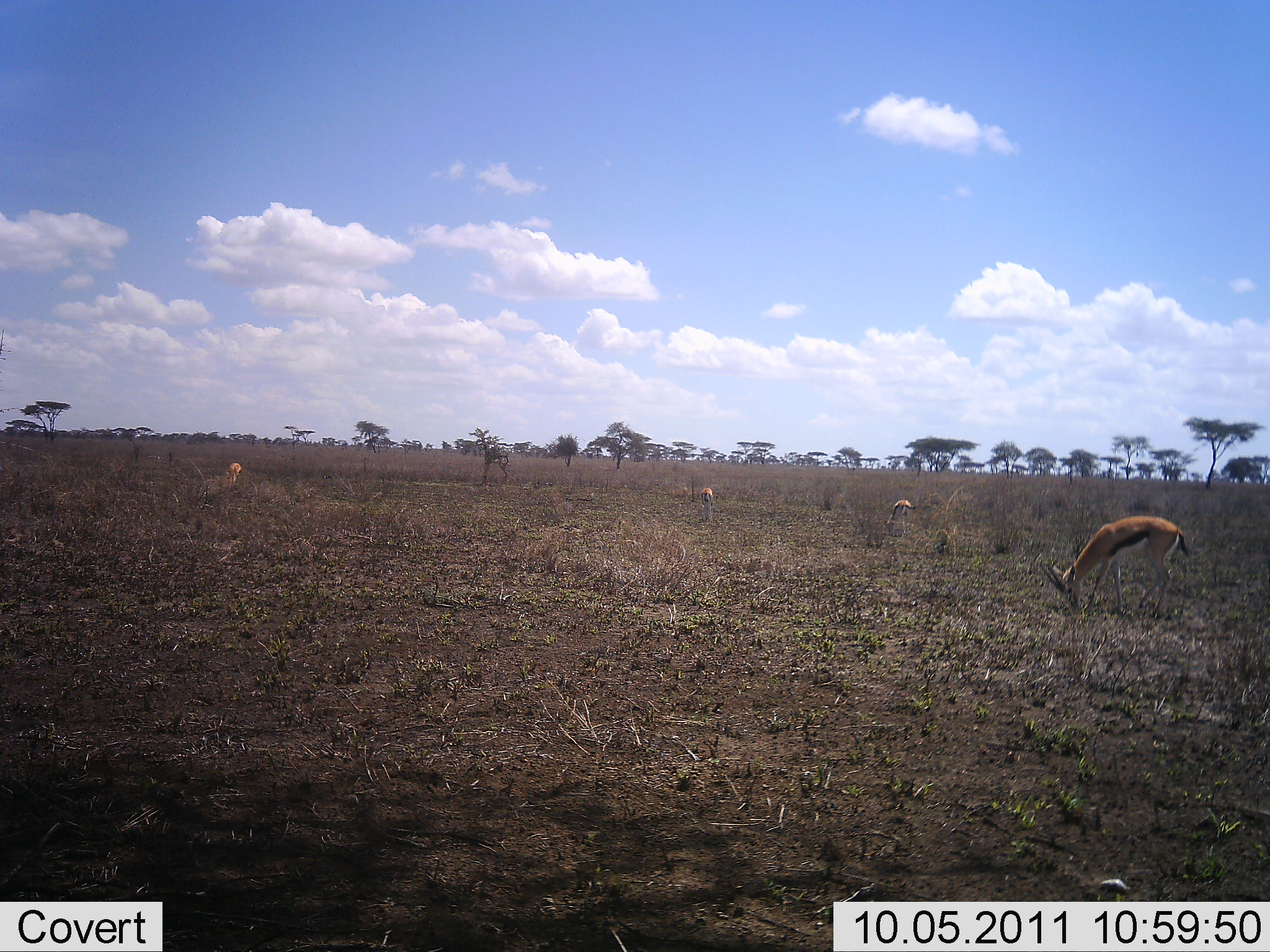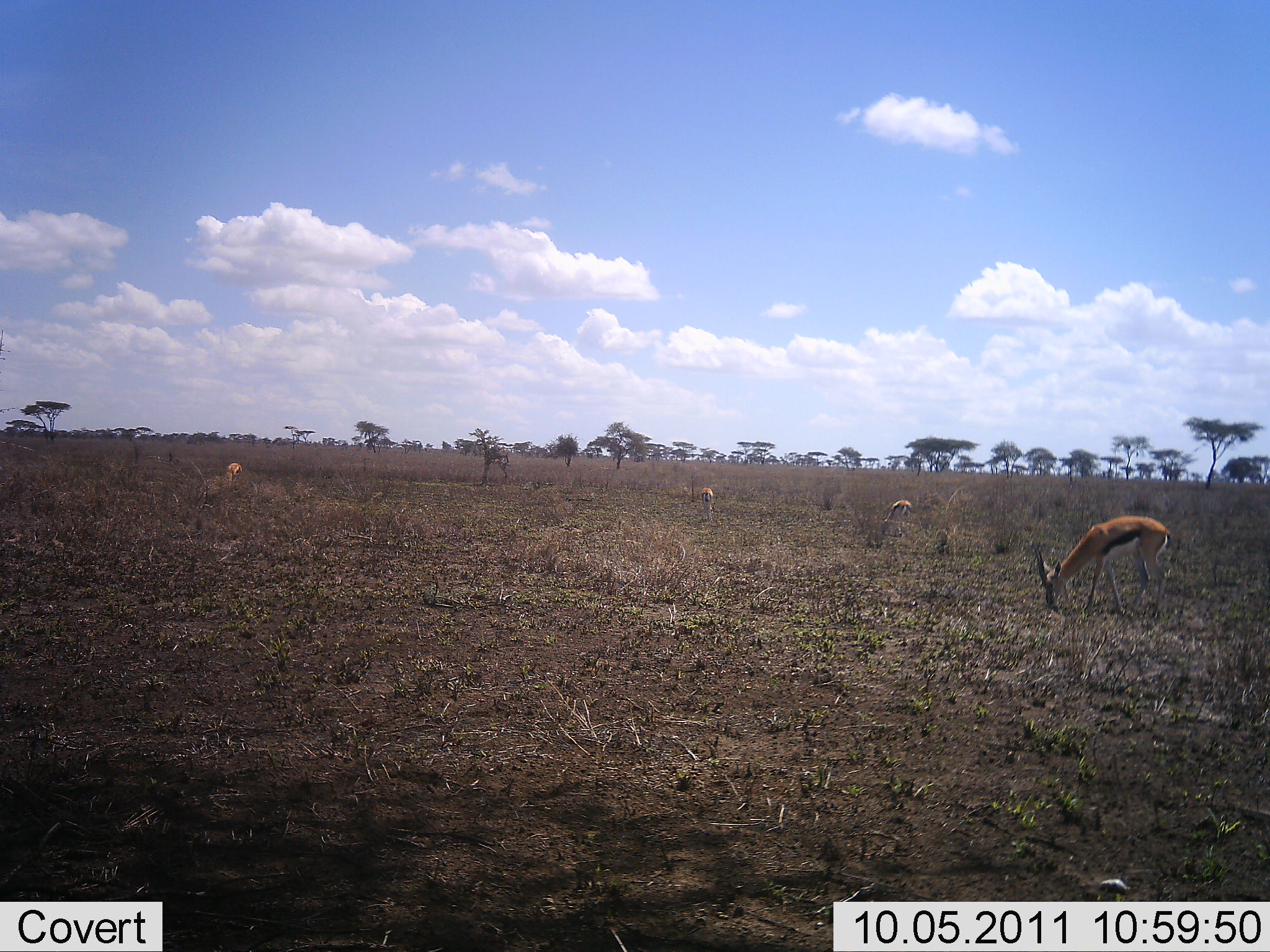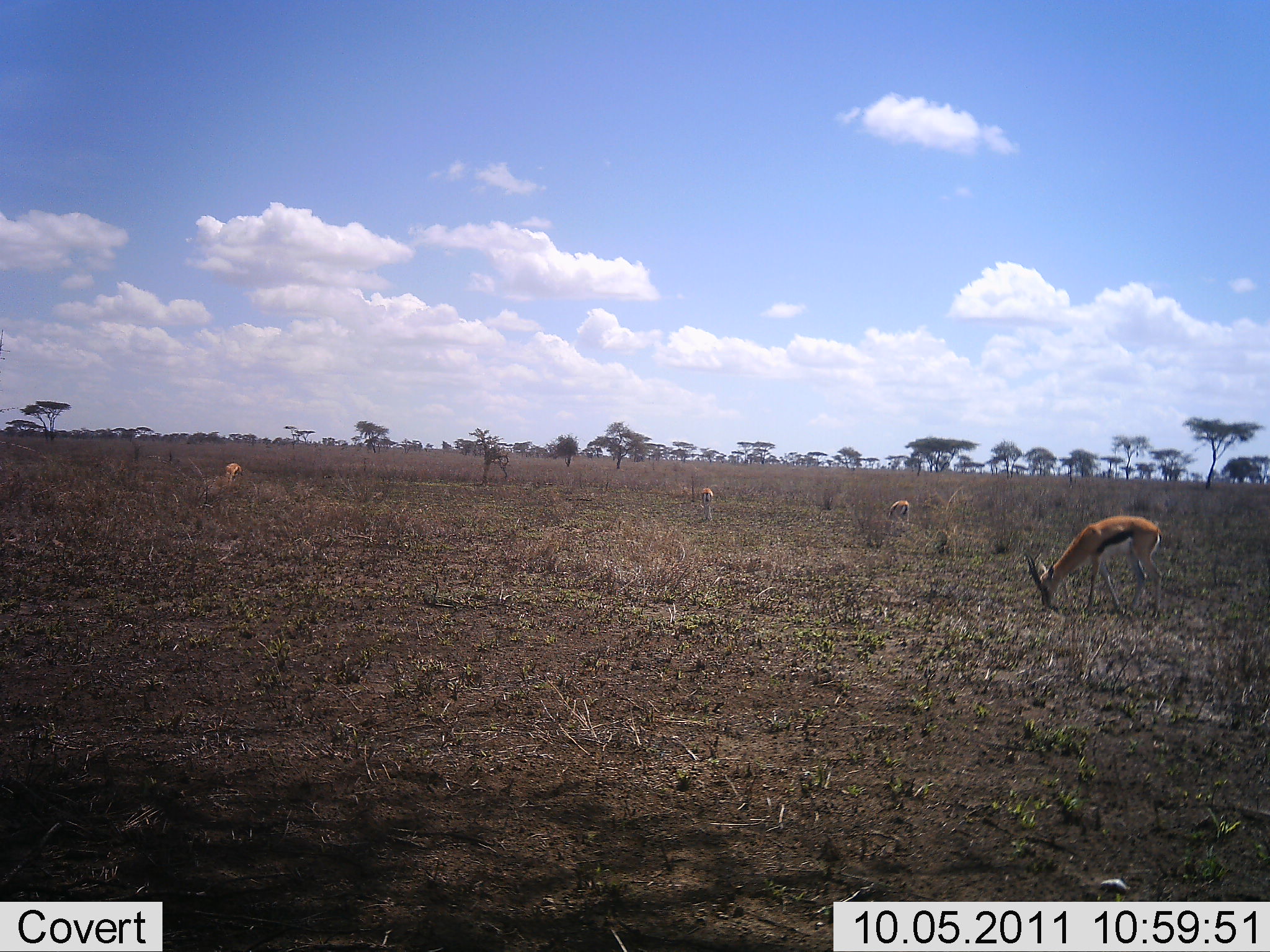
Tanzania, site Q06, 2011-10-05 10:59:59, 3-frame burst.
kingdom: Animalia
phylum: Chordata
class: Mammalia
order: Artiodactyla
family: Bovidae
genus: Eudorcas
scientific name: Eudorcas thomsonii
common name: thomson's gazelle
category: gazellethomsons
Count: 4.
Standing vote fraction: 38%.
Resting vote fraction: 8%.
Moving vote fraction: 15%.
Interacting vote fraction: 0%.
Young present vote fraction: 0%.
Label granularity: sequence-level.